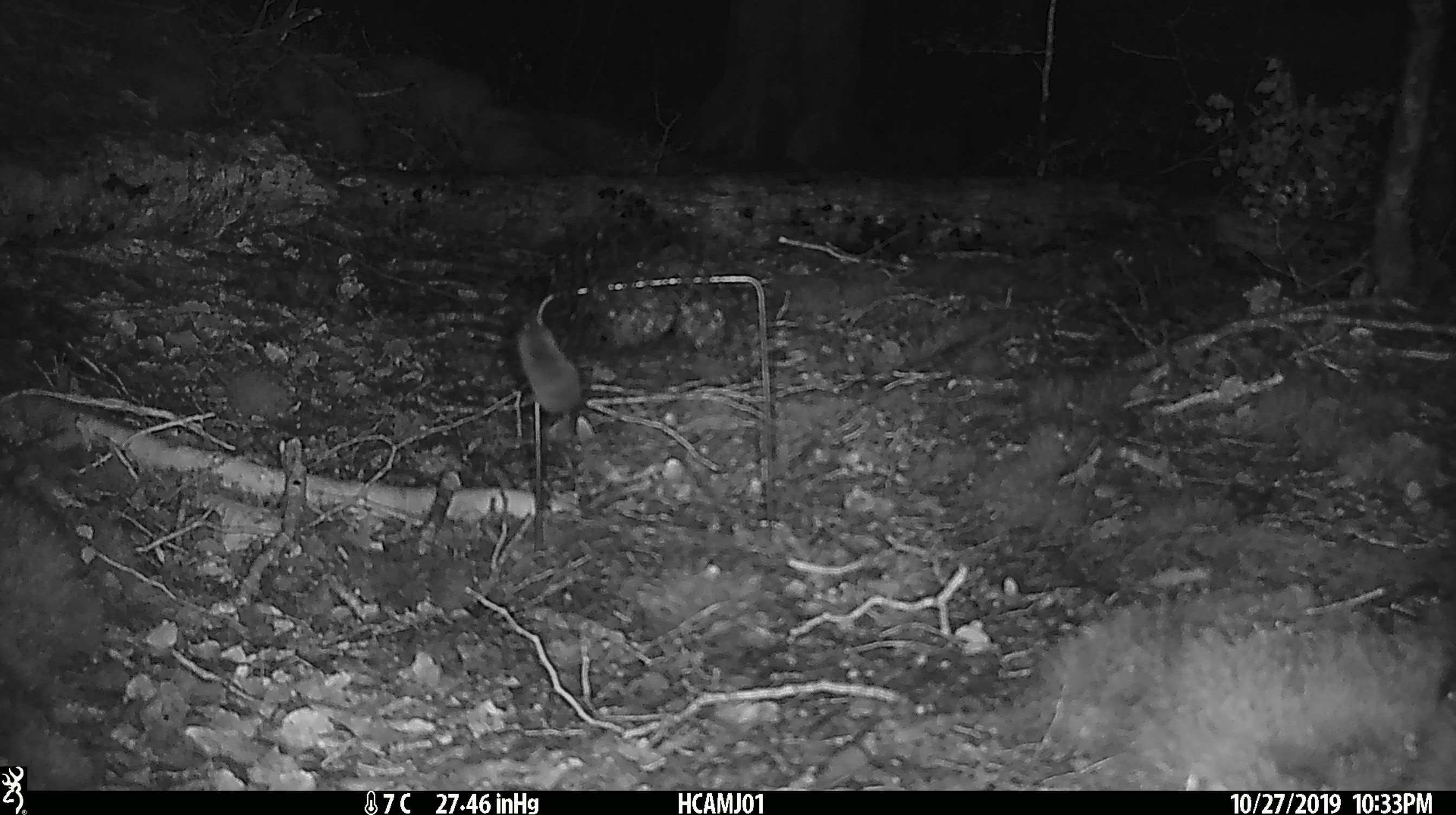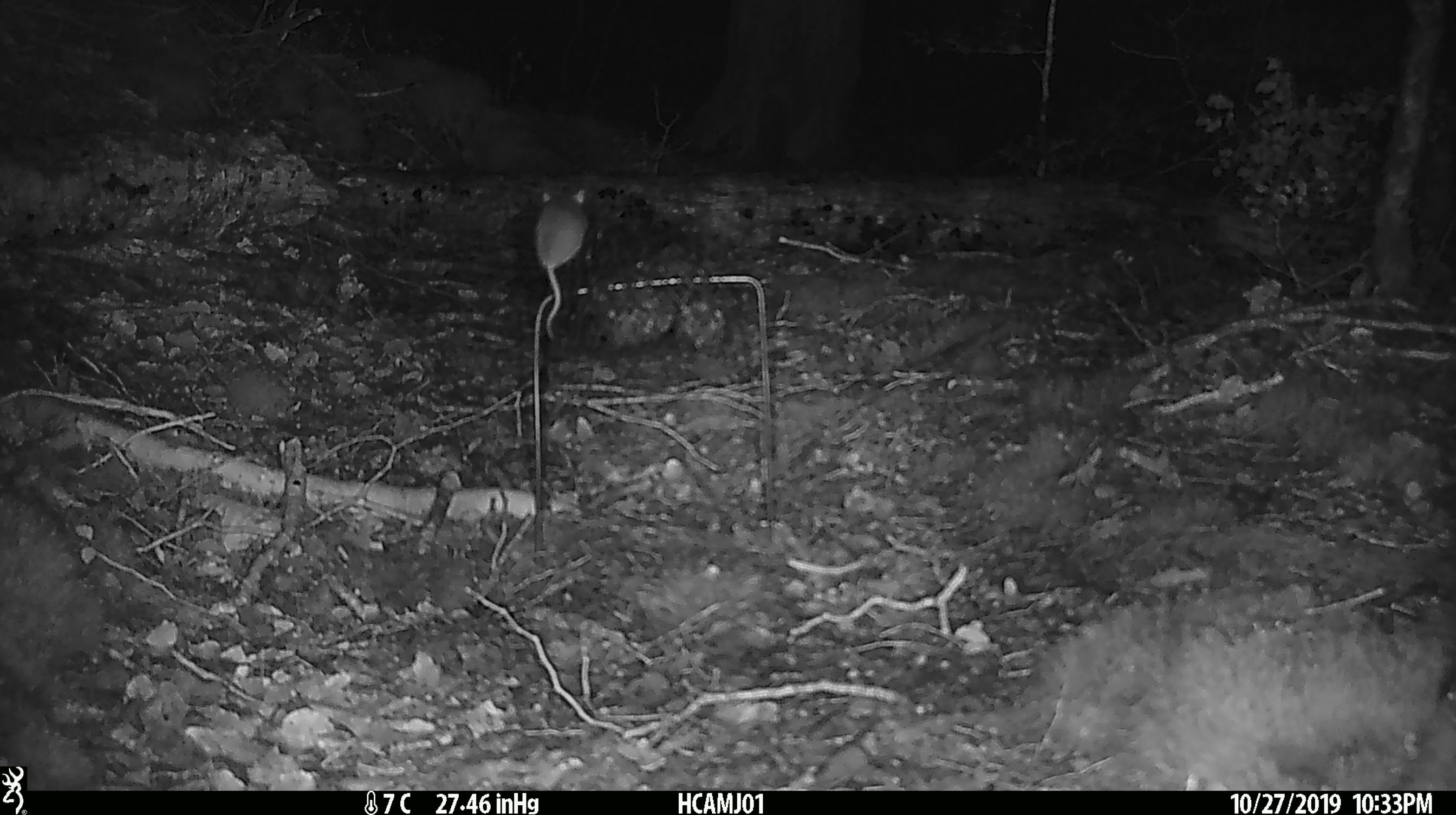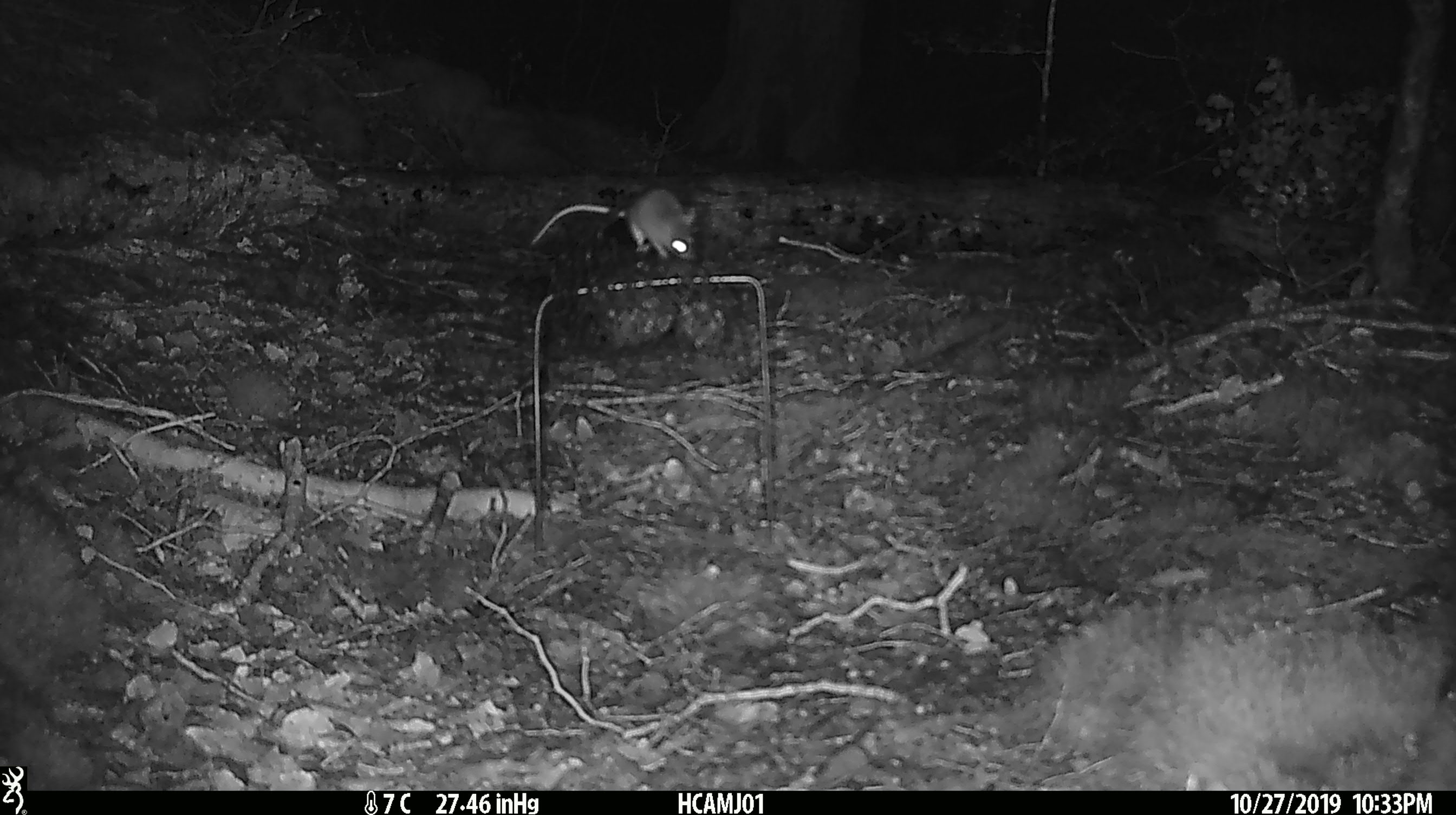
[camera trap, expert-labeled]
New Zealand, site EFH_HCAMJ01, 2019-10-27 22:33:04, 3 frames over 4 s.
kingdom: Animalia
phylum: Chordata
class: Mammalia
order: Rodentia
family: Muridae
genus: Mus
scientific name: Mus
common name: mouse